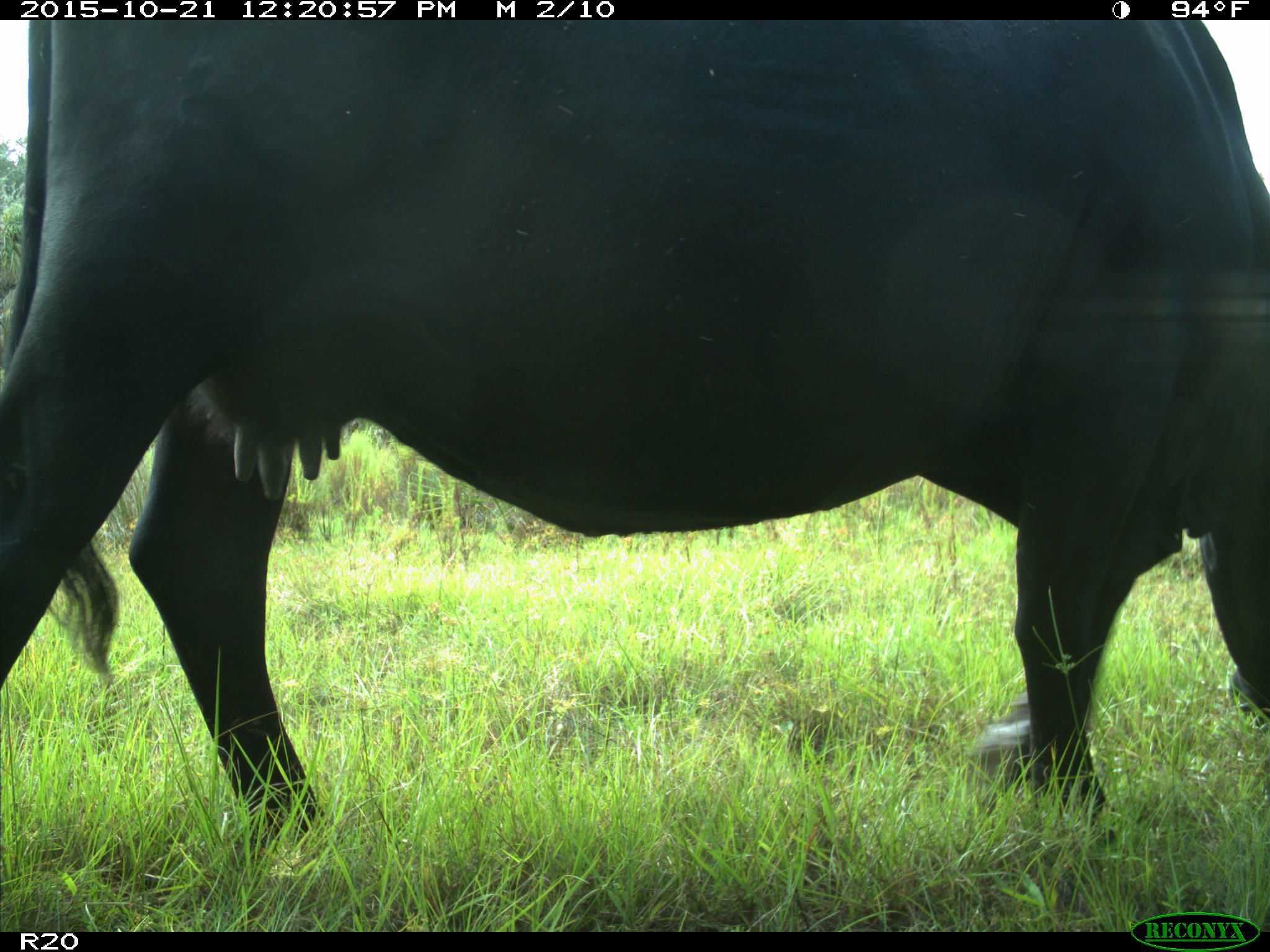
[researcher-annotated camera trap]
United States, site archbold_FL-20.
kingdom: Animalia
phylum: Chordata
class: Mammalia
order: Artiodactyla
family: Bovidae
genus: Bos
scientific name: Bos taurus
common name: domestic cow